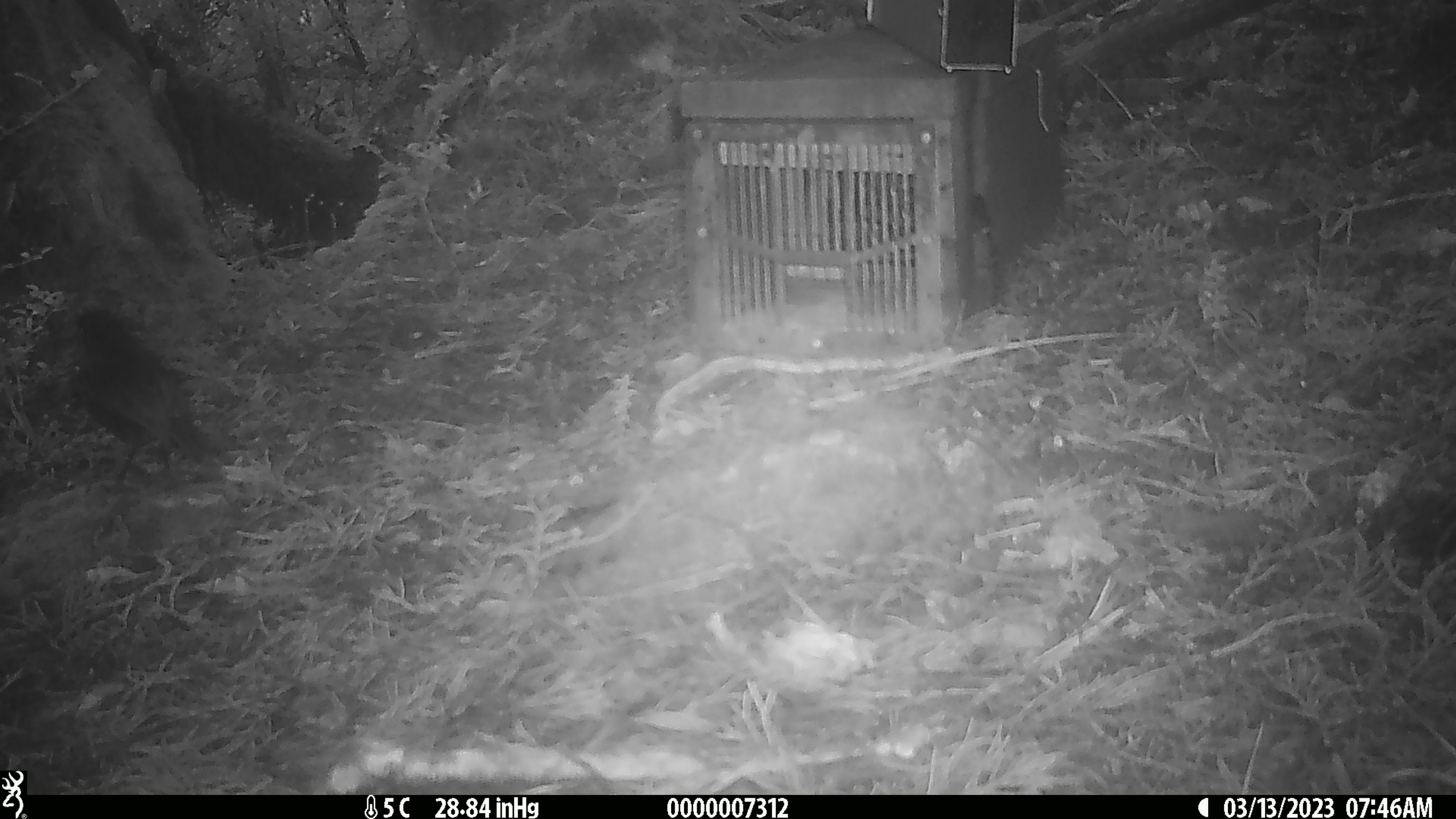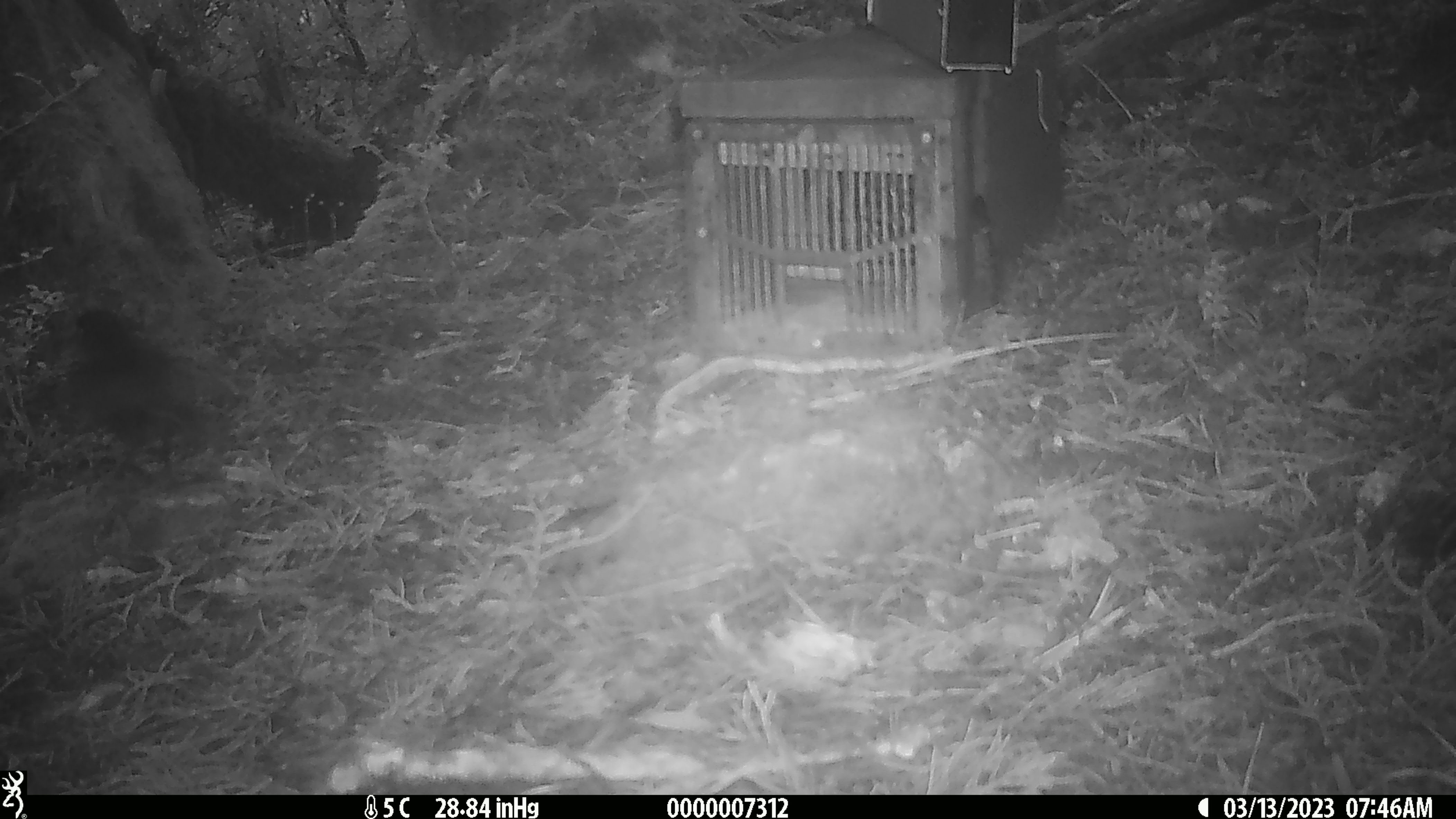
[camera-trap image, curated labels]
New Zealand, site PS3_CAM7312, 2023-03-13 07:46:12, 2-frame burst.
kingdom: Animalia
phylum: Chordata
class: Aves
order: Passeriformes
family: Petroicidae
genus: Petroica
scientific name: Petroica australis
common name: new zealand robin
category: robin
Robin (new zealand robin) (Petroica australis).